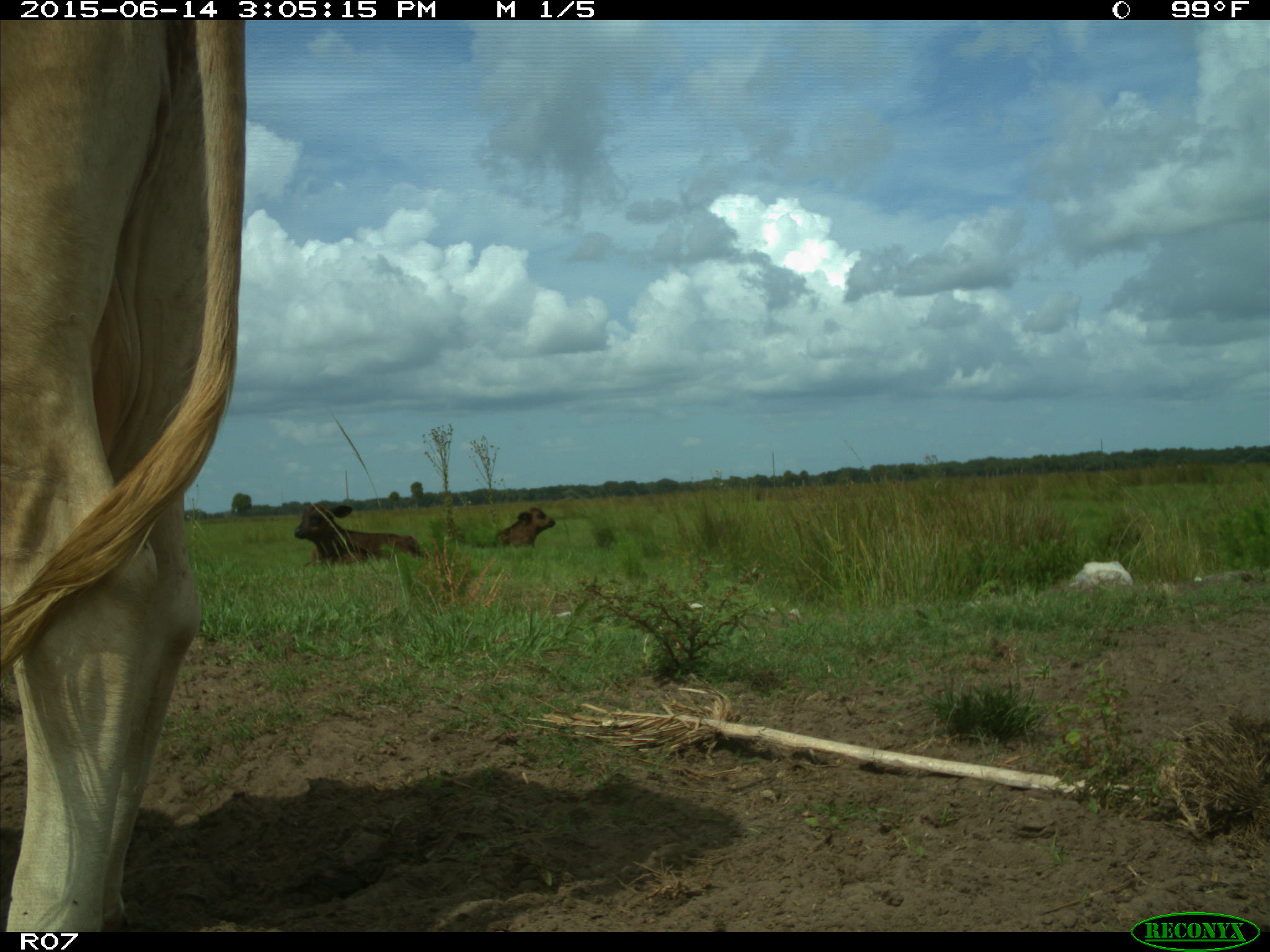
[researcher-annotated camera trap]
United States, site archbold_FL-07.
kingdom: Animalia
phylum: Chordata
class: Mammalia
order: Artiodactyla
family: Bovidae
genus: Bos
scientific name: Bos taurus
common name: domestic cow